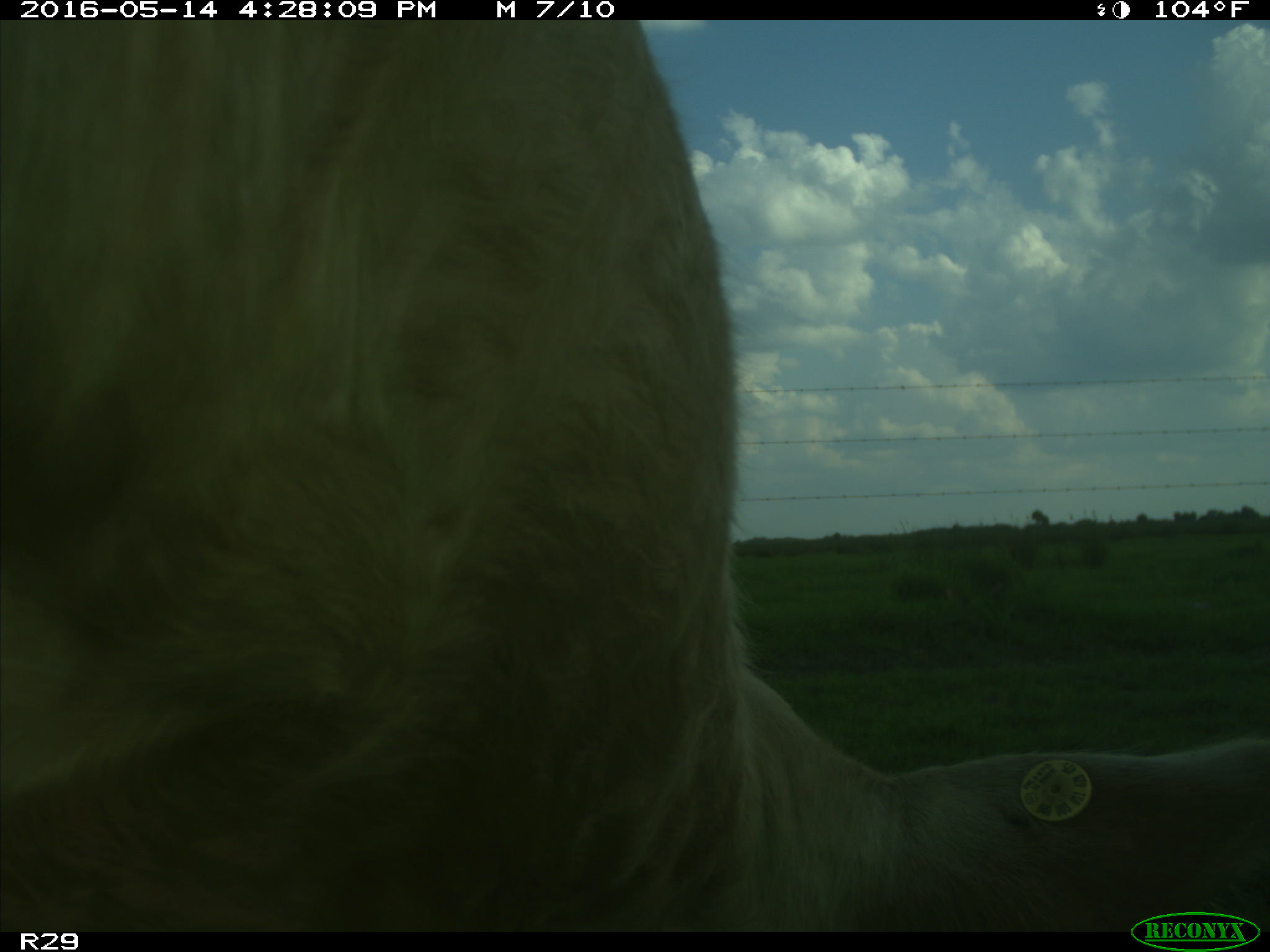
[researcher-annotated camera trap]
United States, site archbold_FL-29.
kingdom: Animalia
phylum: Chordata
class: Mammalia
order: Artiodactyla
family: Bovidae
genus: Bos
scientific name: Bos taurus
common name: domestic cow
Bos taurus (domestic cow).